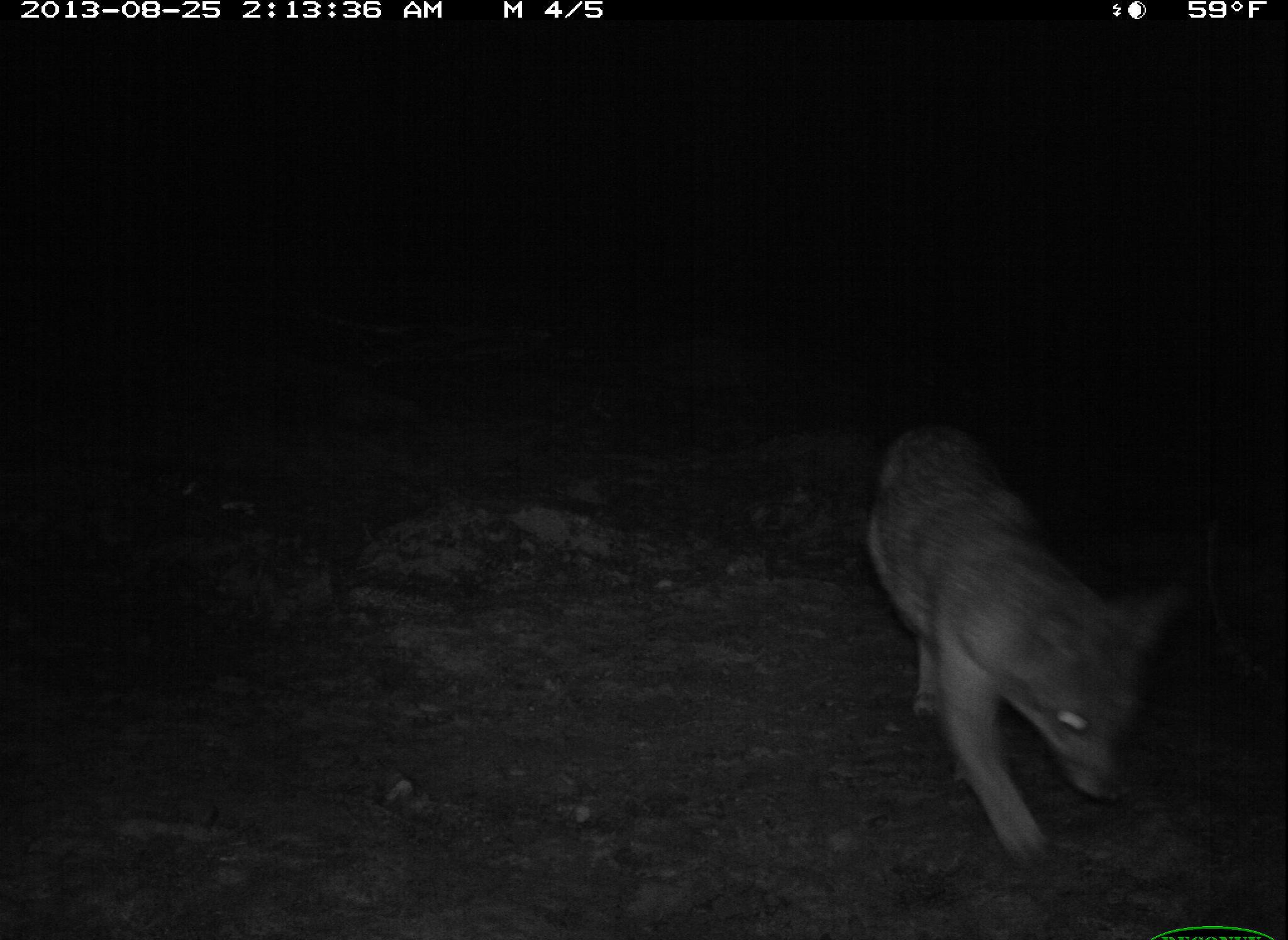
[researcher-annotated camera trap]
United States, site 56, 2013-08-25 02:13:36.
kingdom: Animalia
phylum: Chordata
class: Mammalia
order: Carnivora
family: Canidae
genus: Urocyon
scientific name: Urocyon cinereoargenteus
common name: gray fox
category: fox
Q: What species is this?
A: Fox (gray fox) (Urocyon cinereoargenteus).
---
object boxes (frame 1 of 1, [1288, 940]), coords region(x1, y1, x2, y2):
fox: region(861, 419, 1172, 865)